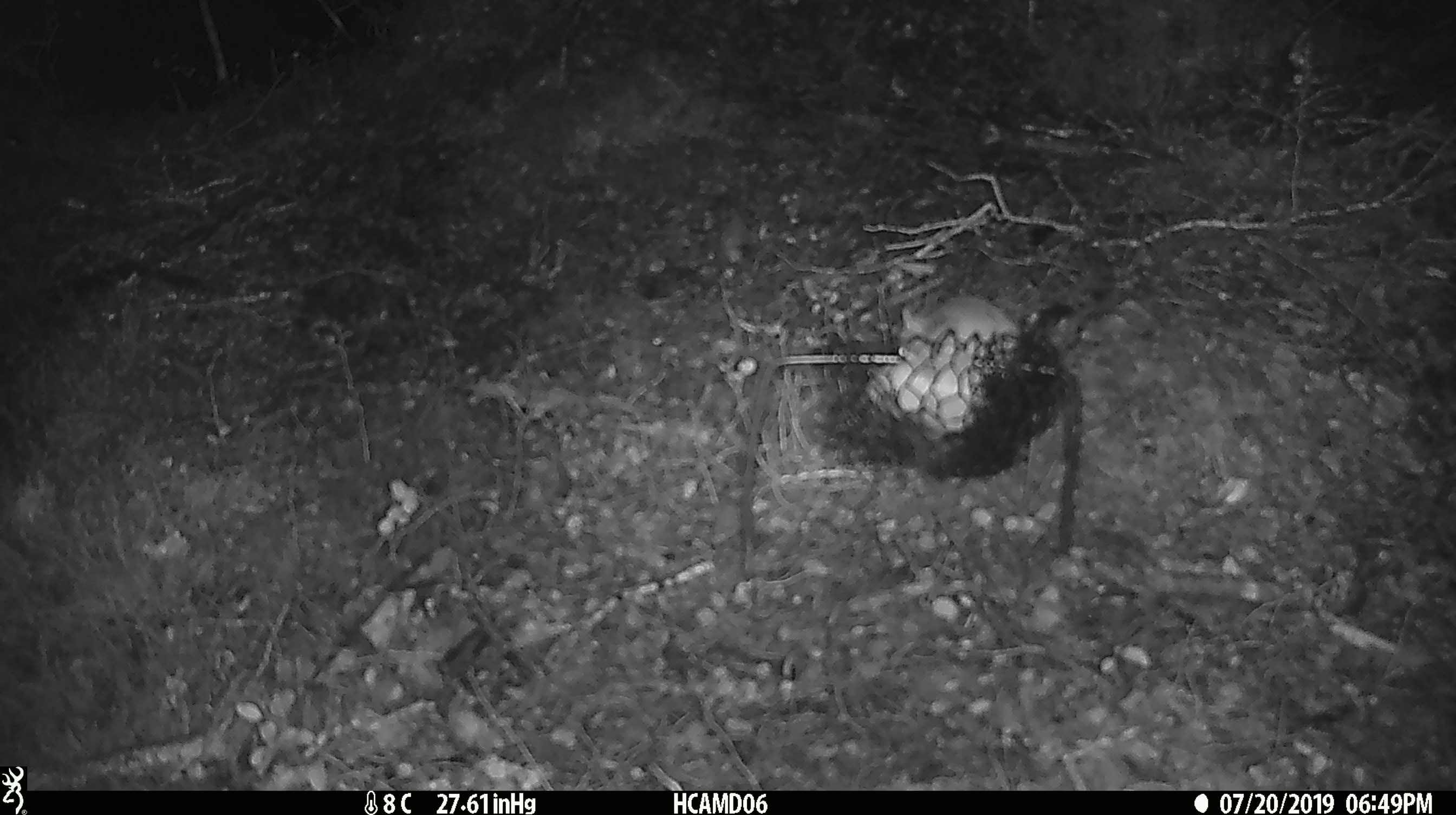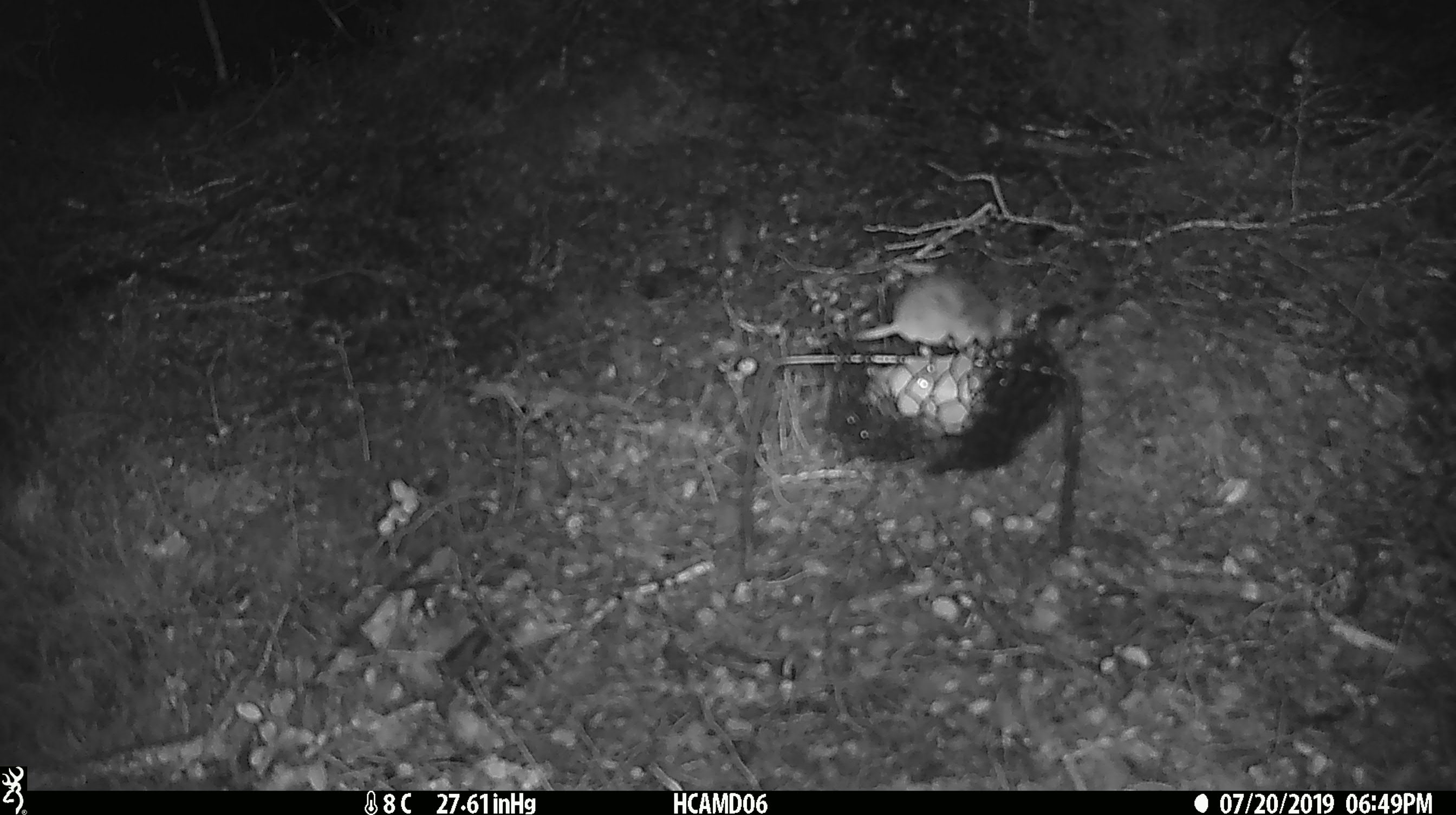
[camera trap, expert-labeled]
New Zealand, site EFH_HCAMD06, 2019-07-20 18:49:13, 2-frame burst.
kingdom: Animalia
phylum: Chordata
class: Mammalia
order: Rodentia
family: Muridae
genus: Mus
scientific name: Mus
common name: mouse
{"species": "mouse (Mus)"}